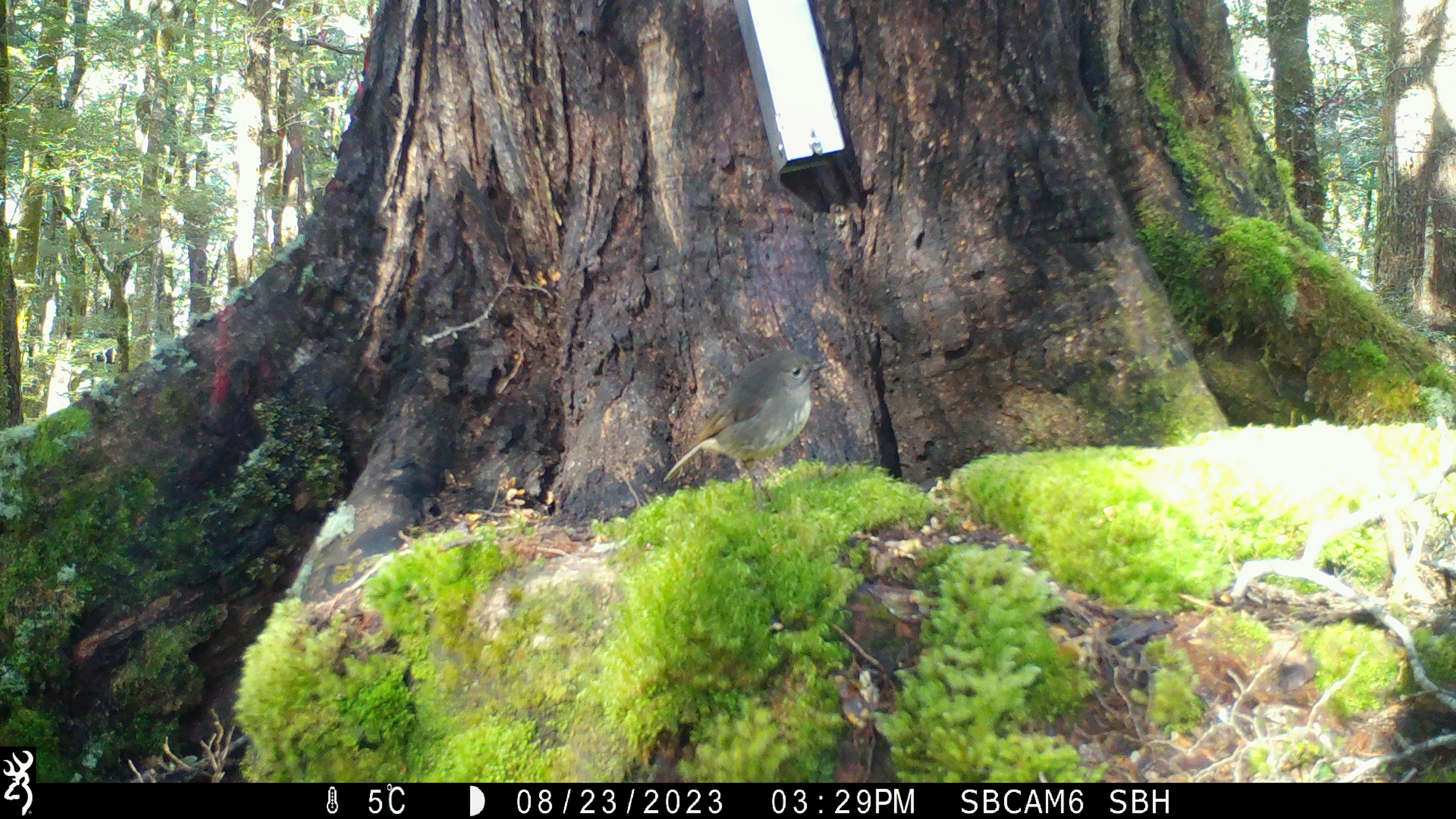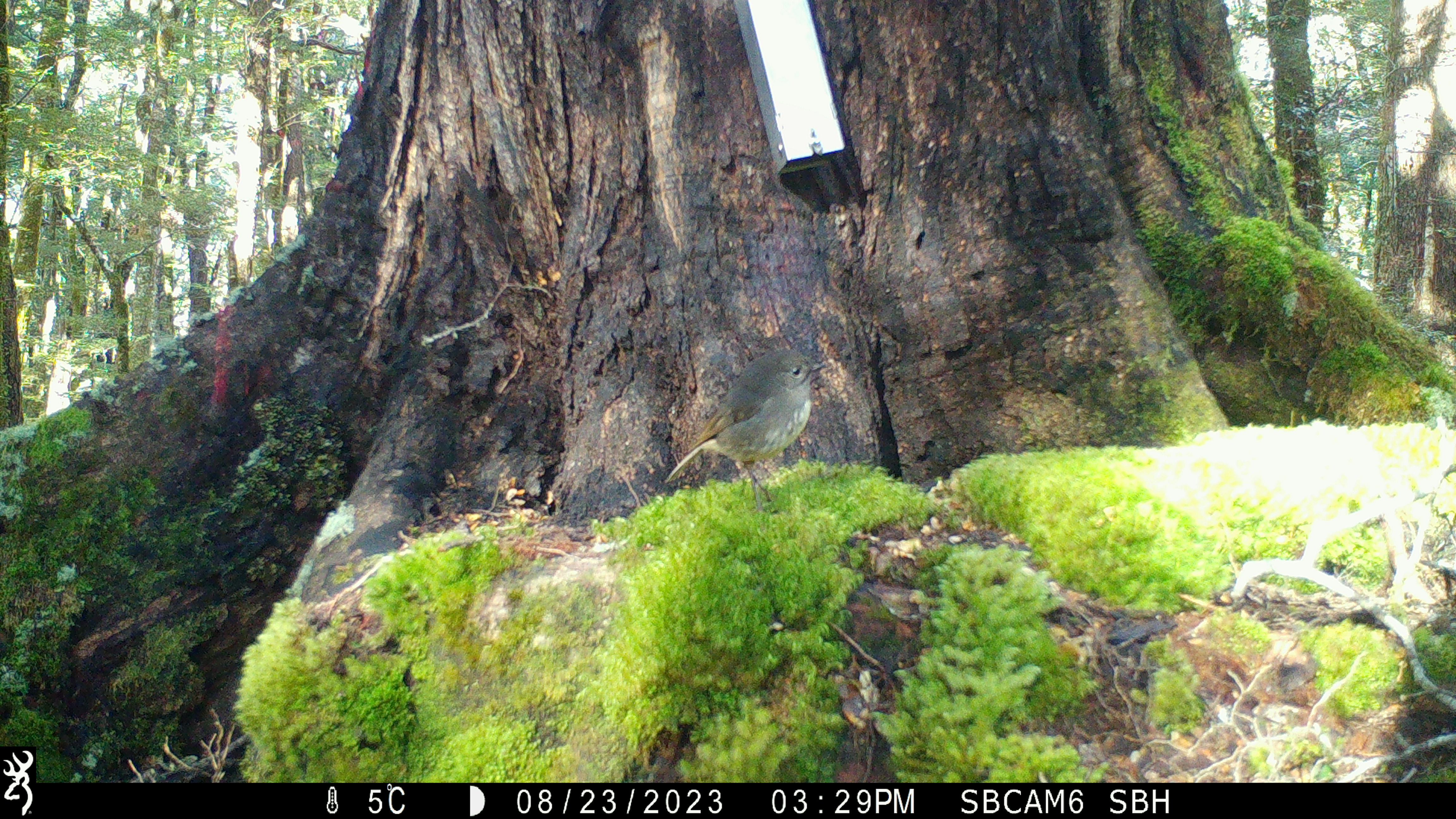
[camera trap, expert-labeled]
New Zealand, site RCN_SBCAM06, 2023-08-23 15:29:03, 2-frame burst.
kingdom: Animalia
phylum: Chordata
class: Aves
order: Passeriformes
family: Petroicidae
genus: Petroica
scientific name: Petroica australis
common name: new zealand robin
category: robin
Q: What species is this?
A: Robin (new zealand robin) (Petroica australis).